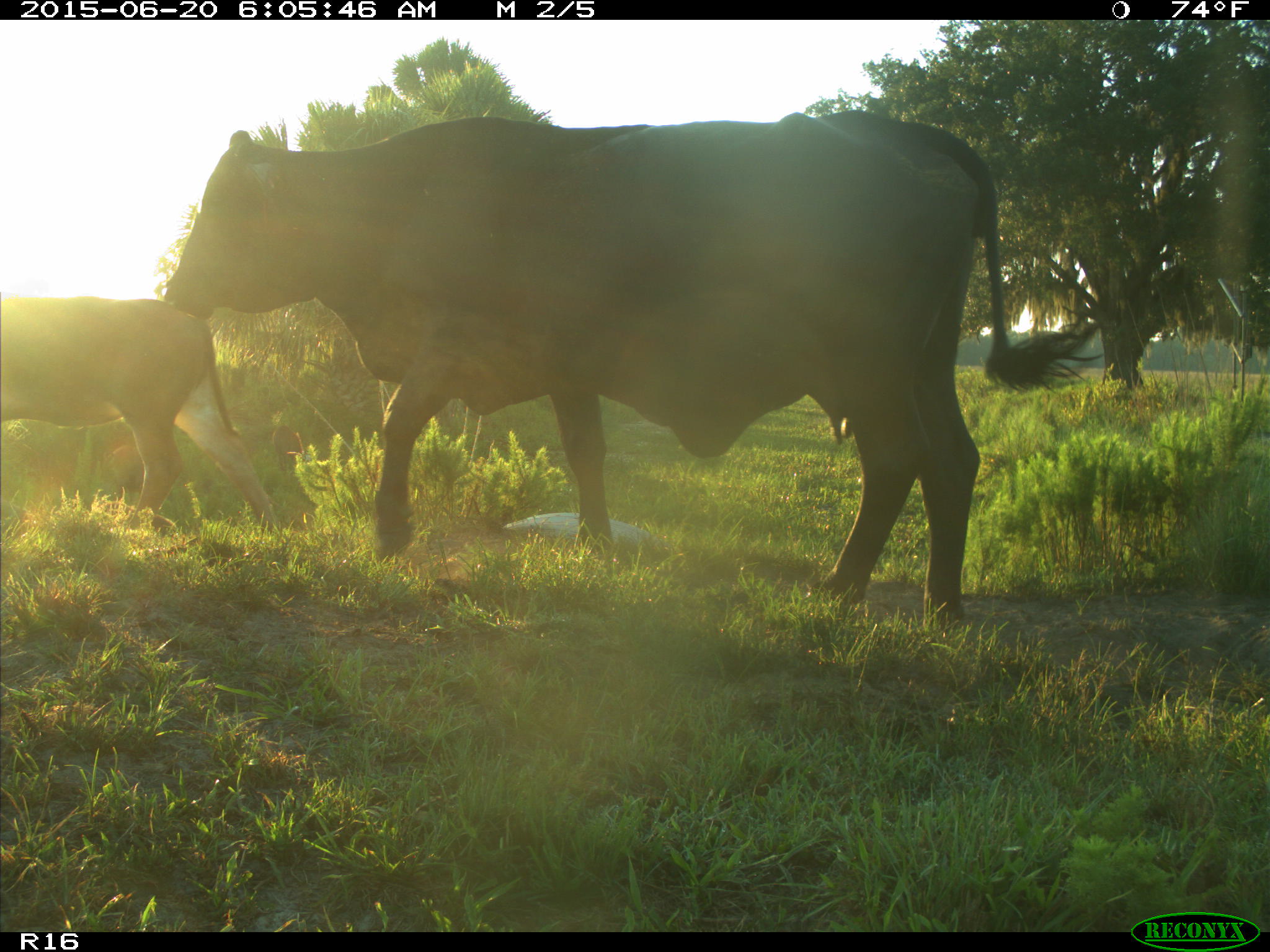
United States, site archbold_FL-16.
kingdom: Animalia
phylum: Chordata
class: Mammalia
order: Artiodactyla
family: Suidae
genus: Sus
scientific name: Sus scrofa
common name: wild boar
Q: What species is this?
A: Sus scrofa (wild boar).